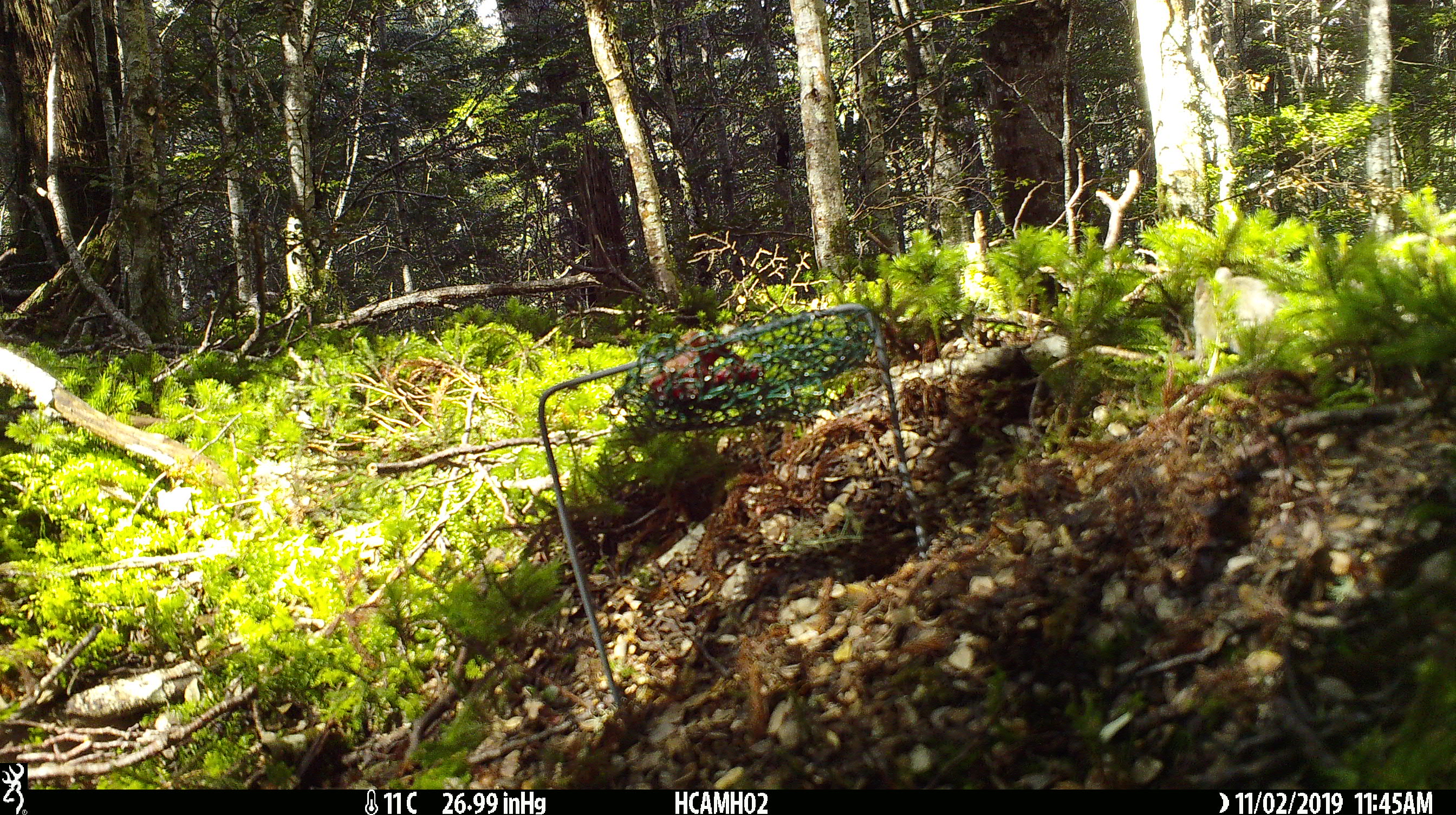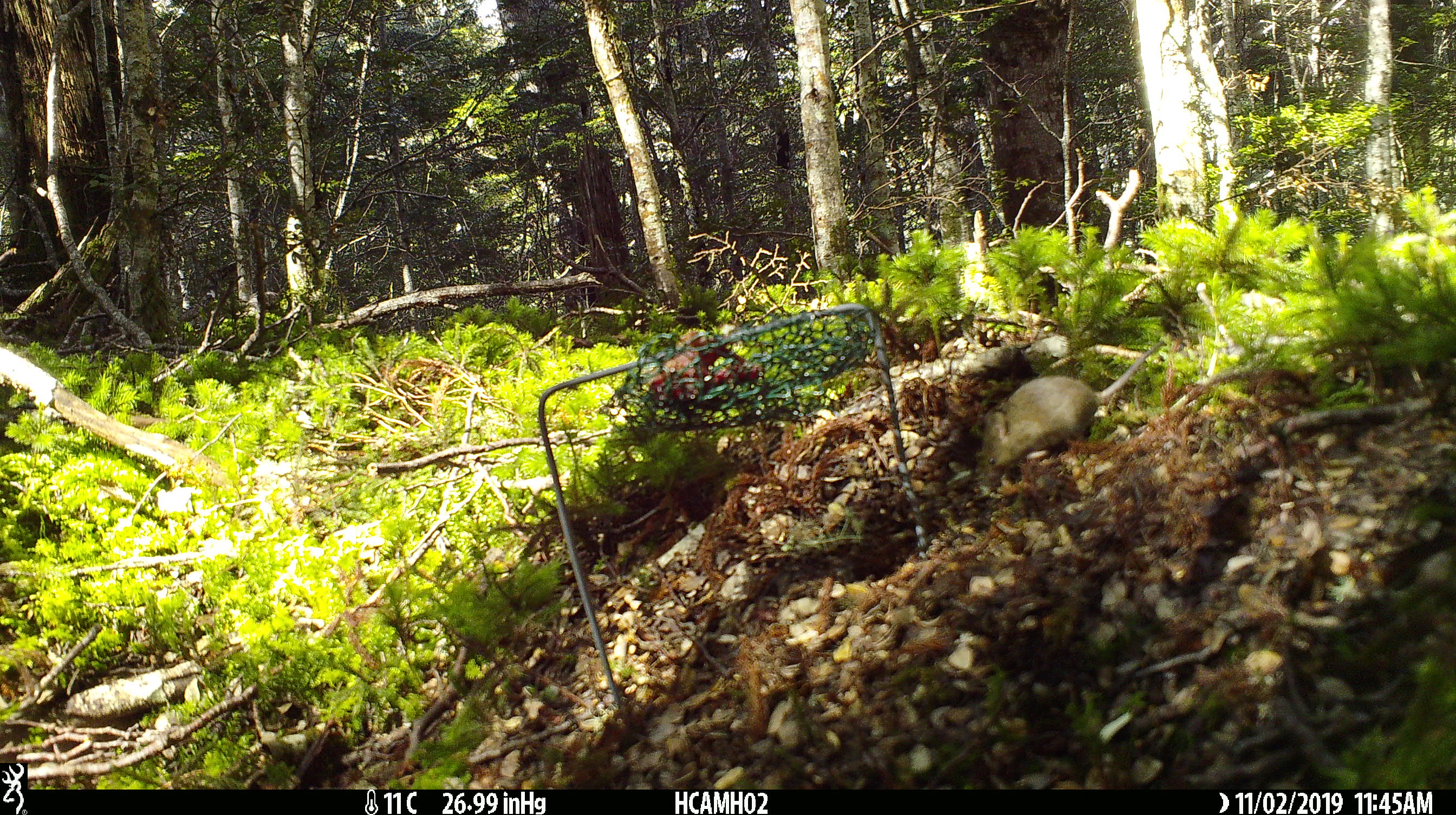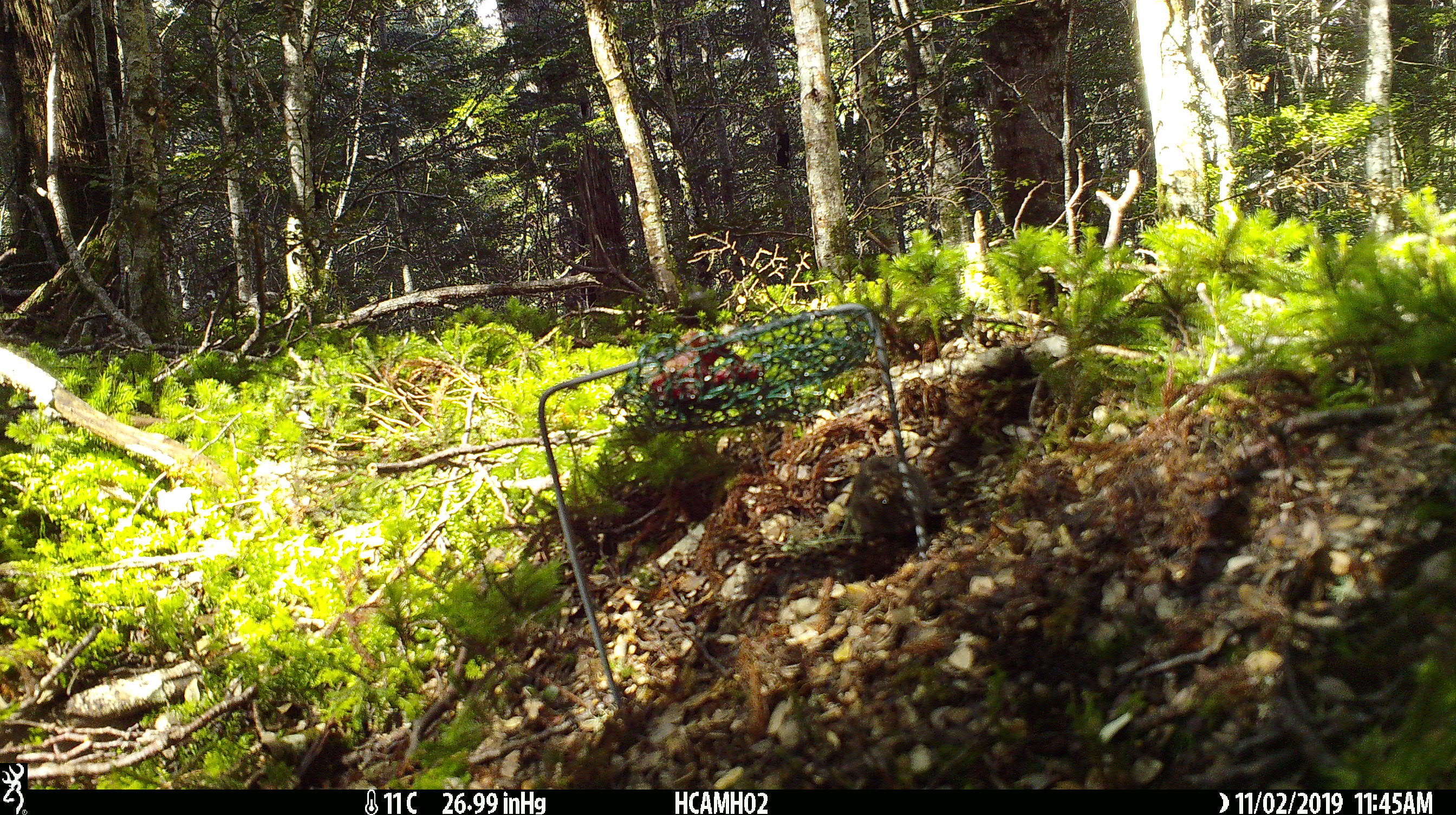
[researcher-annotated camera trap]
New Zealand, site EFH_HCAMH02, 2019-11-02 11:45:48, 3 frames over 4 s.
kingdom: Animalia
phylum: Chordata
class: Mammalia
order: Rodentia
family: Muridae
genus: Mus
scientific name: Mus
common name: mouse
Mouse (Mus).